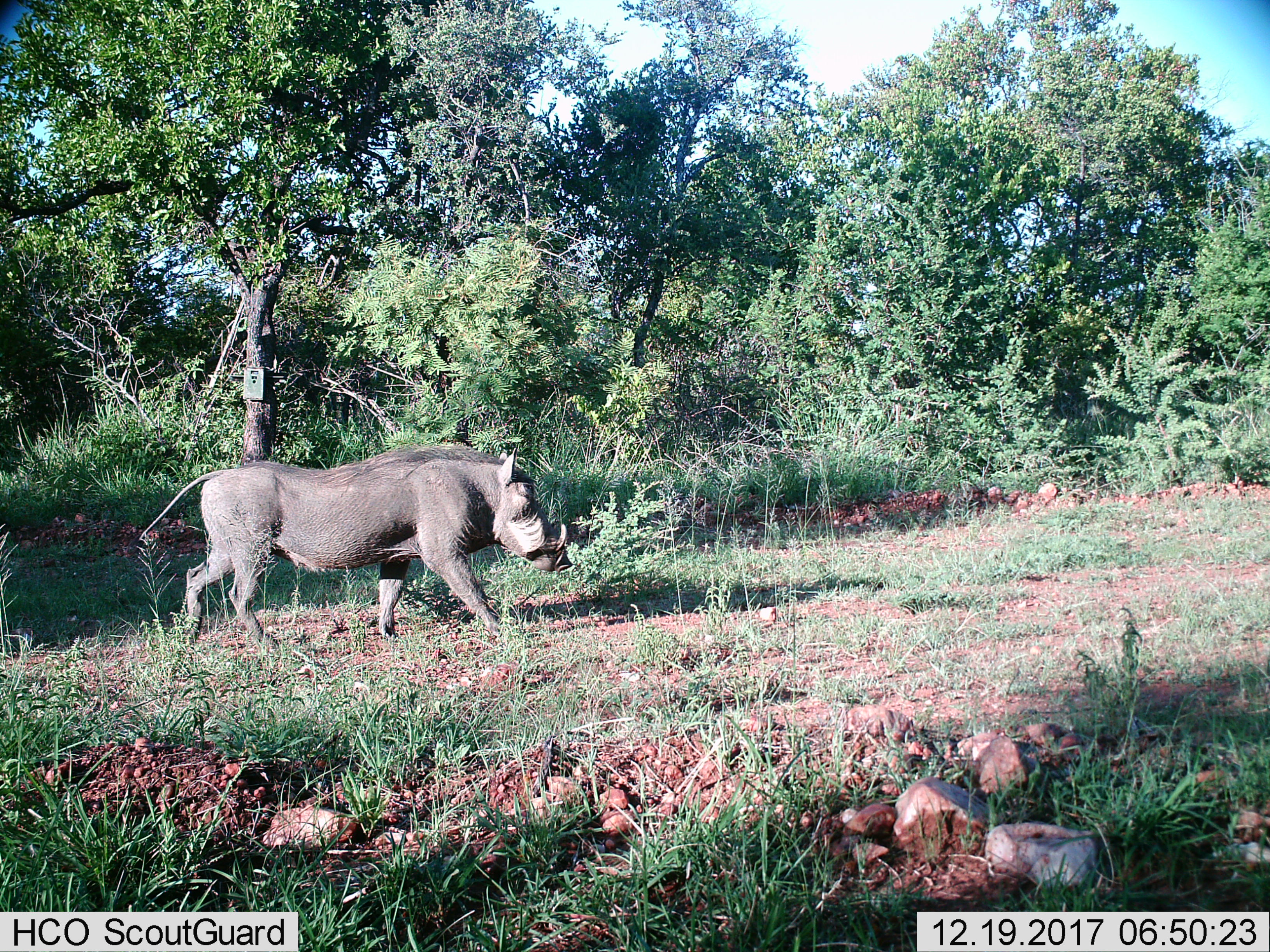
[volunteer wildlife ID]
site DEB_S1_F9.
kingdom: Animalia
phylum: Chordata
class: Mammalia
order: Artiodactyla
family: Suidae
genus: Phacochoerus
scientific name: Phacochoerus africanus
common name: warthog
Warthog (Phacochoerus africanus), count 1. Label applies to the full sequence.